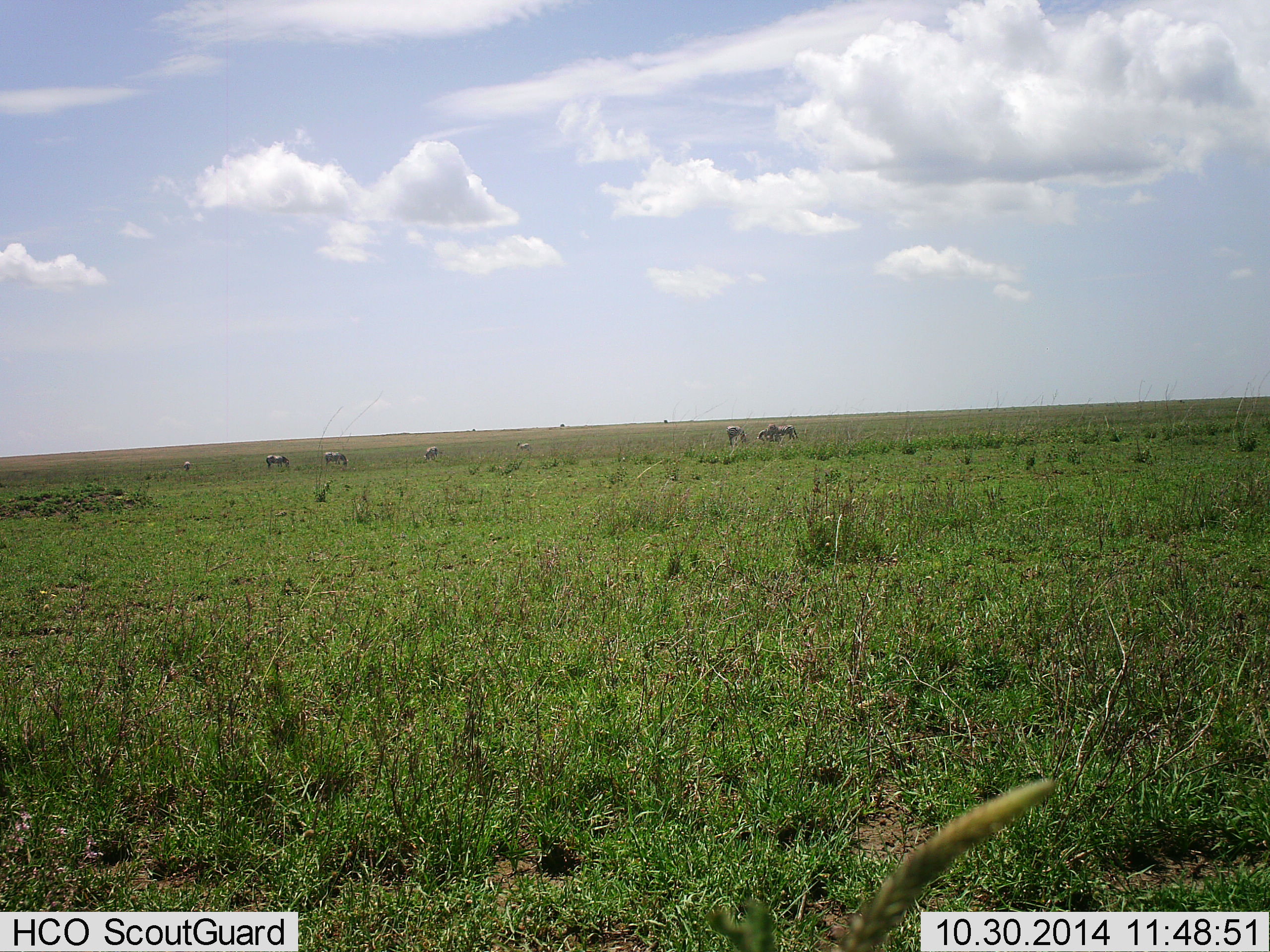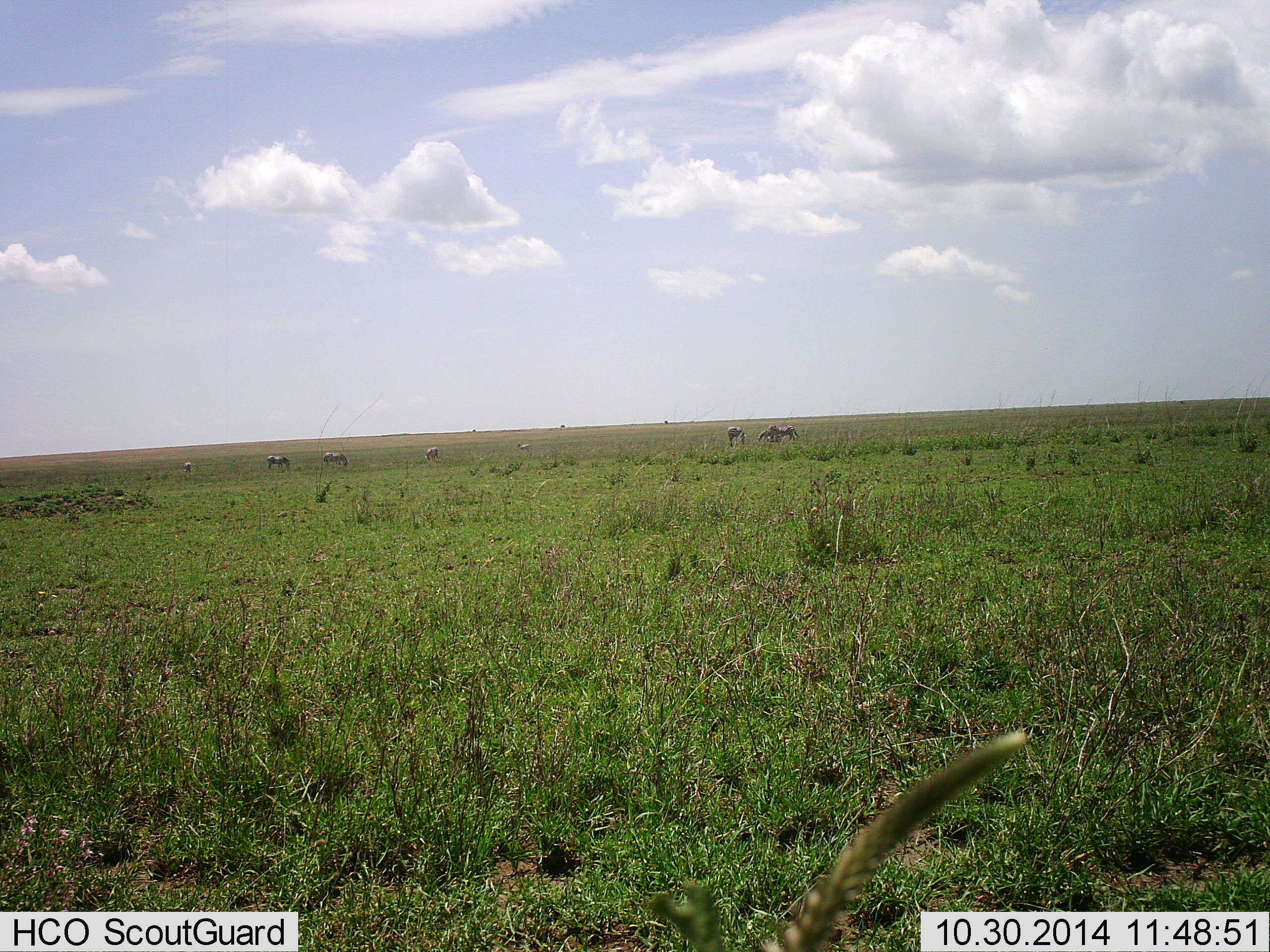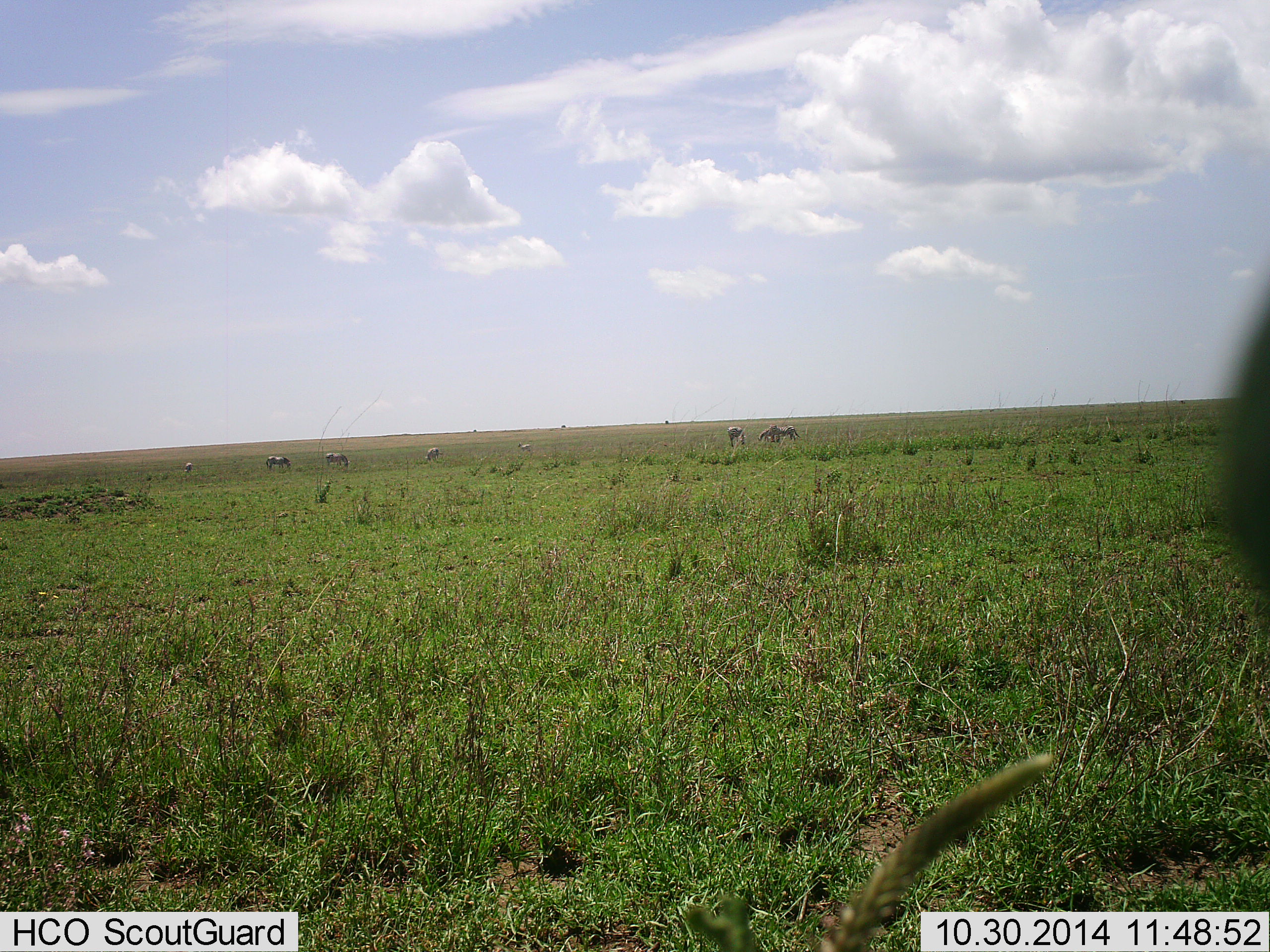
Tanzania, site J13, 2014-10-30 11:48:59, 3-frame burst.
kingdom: Animalia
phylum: Chordata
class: Mammalia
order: Perissodactyla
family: Equidae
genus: Equus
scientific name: Equus quagga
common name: plains zebra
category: zebra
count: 8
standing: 30%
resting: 0%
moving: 20%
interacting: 0%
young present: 0%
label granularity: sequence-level